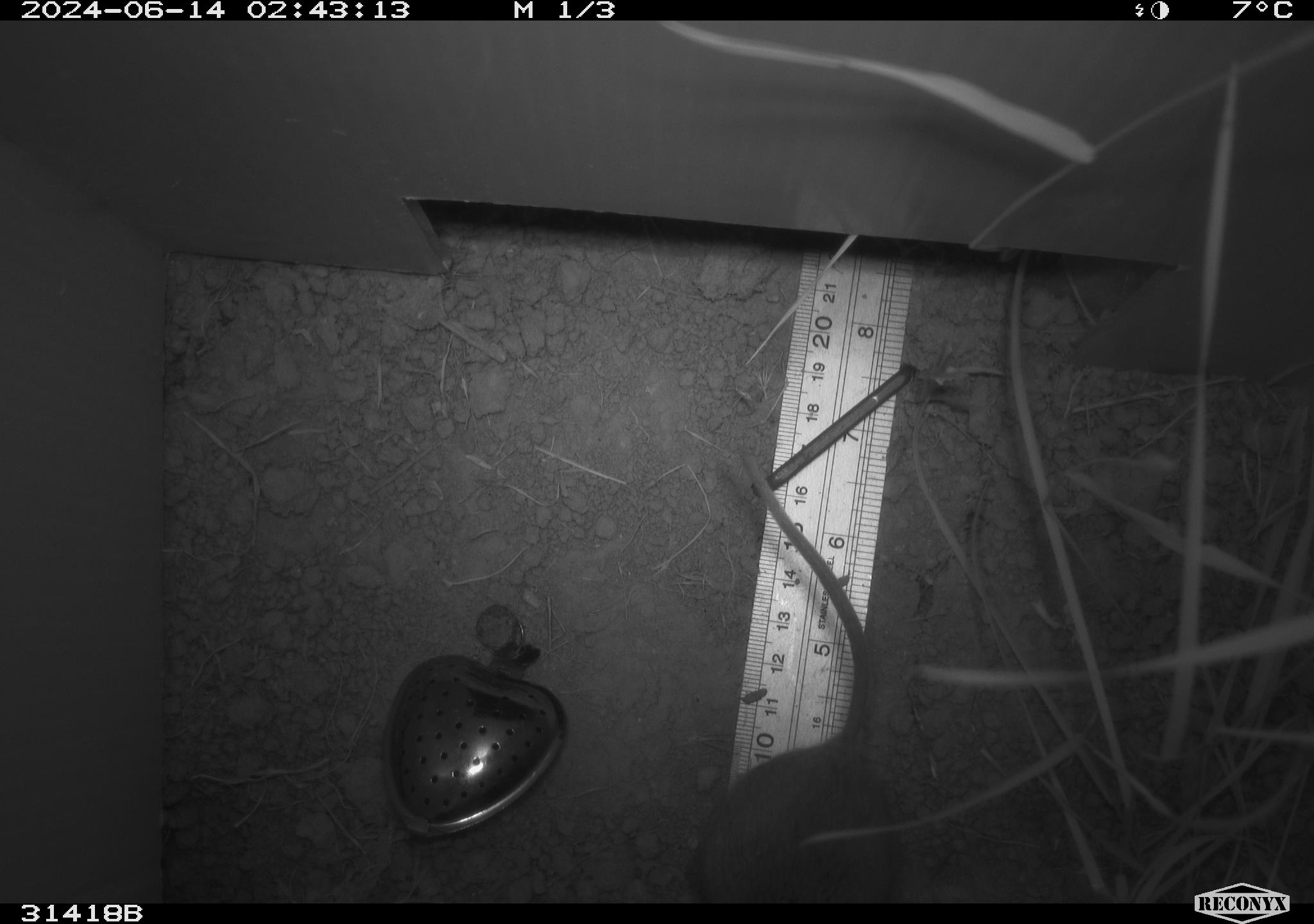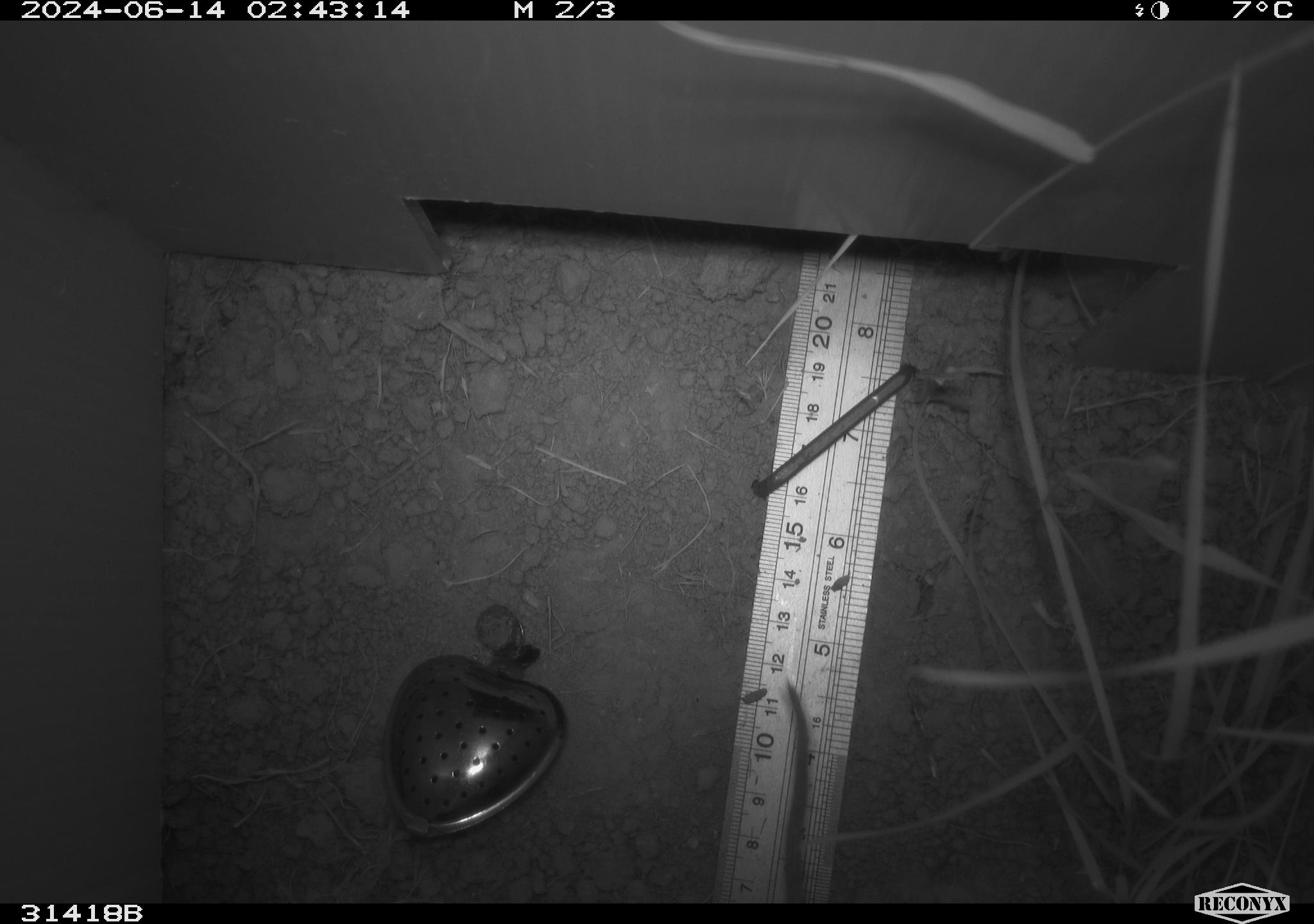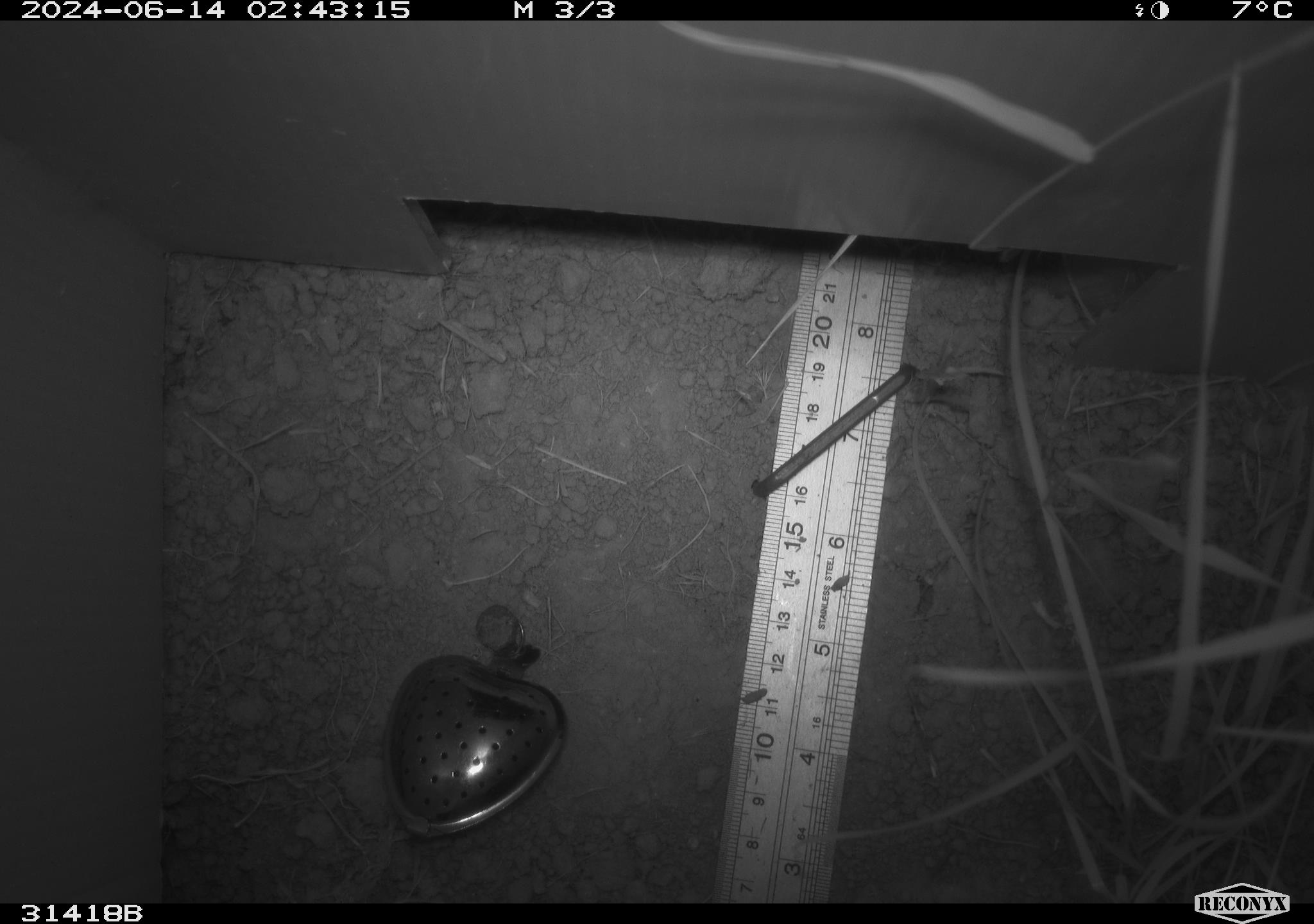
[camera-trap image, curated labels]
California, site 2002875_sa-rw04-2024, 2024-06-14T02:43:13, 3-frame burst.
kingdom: Animalia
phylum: Chordata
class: Mammalia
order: Rodentia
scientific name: Rodentia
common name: rodent